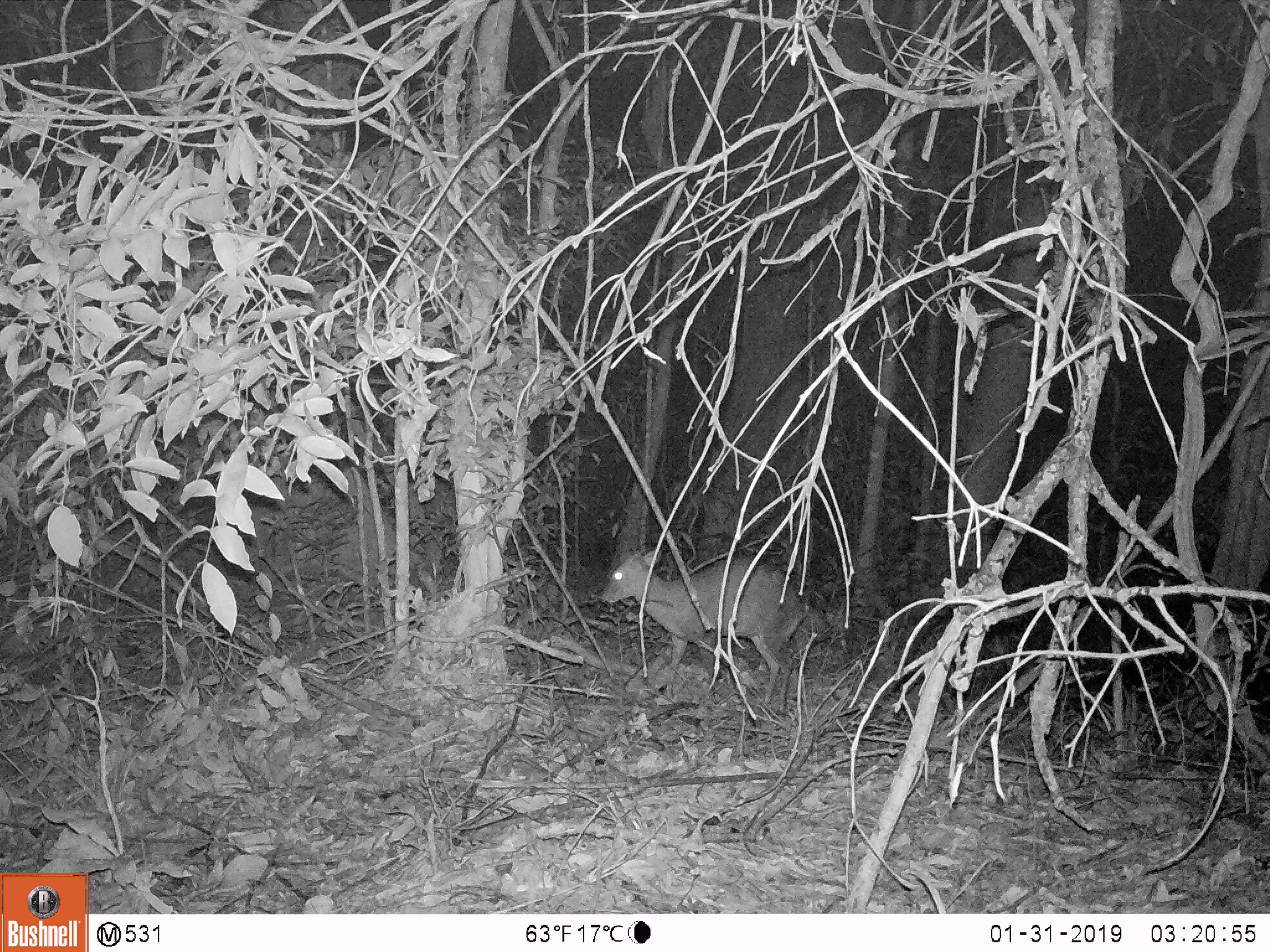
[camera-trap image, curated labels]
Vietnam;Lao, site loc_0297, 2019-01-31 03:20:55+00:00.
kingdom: Animalia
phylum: Chordata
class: Mammalia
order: Artiodactyla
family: Cervidae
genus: Muntiacus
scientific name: Muntiacus rooseveltorum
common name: roosevelt's muntjac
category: roosevelts muntjac group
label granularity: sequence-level